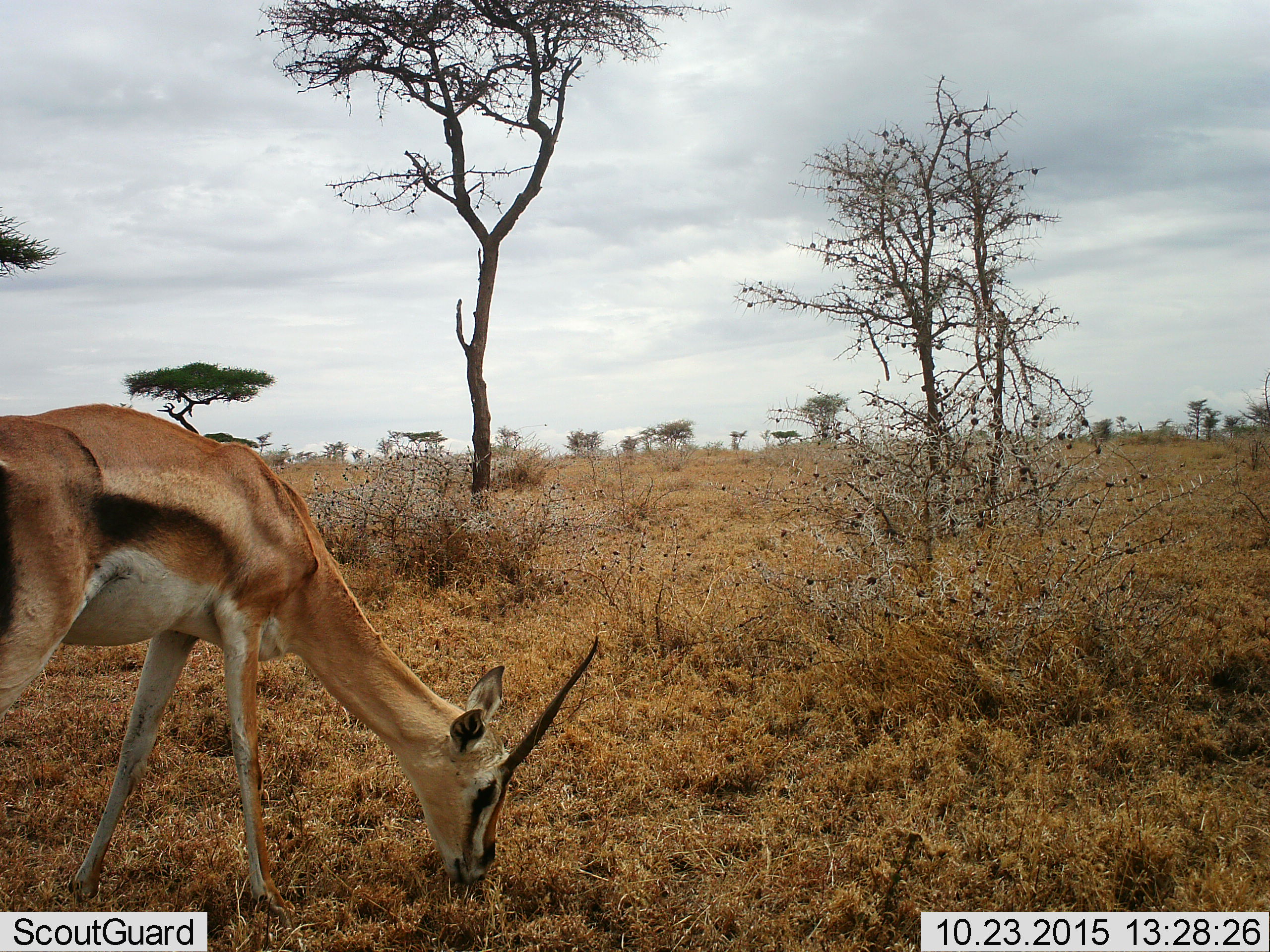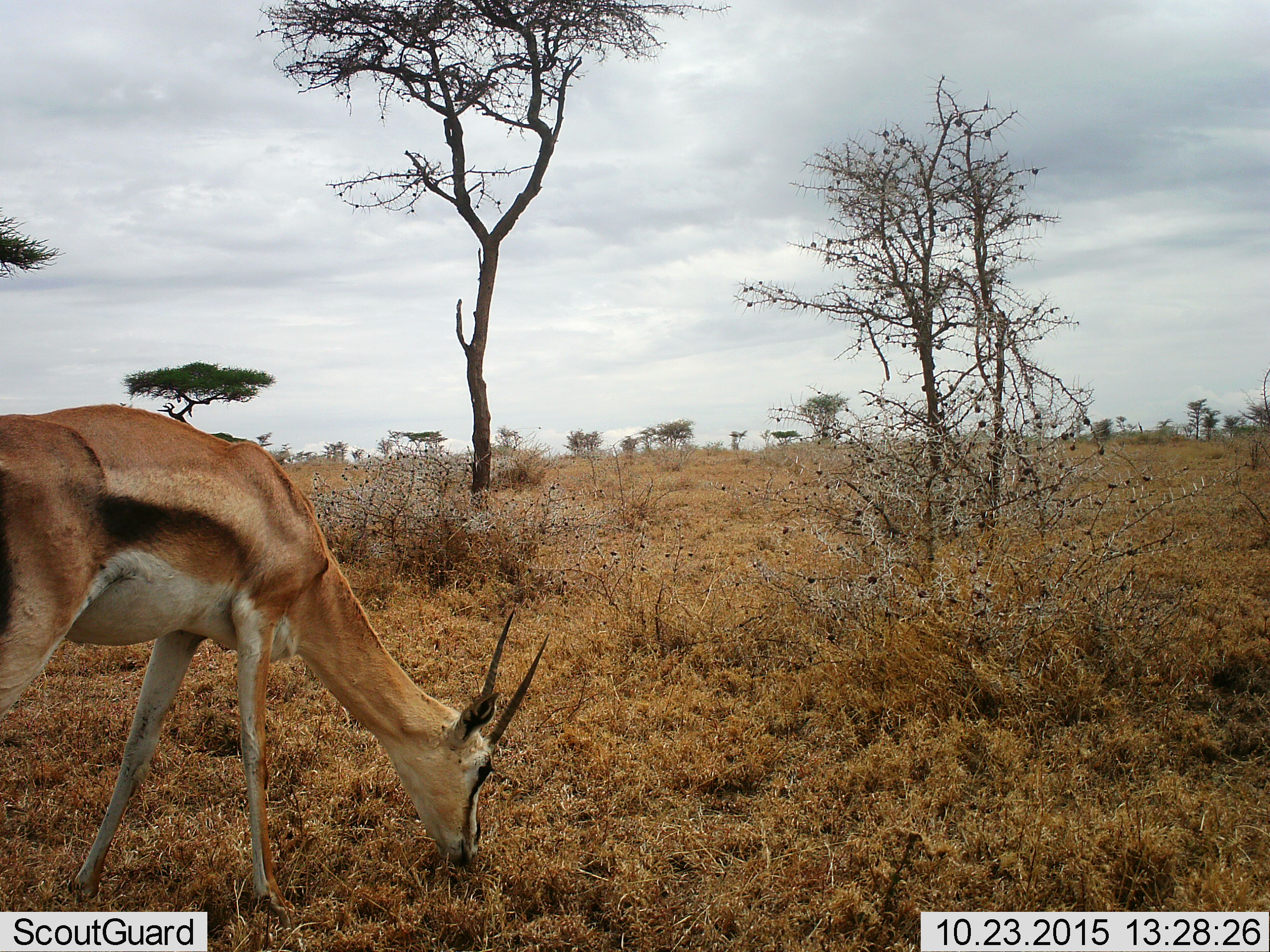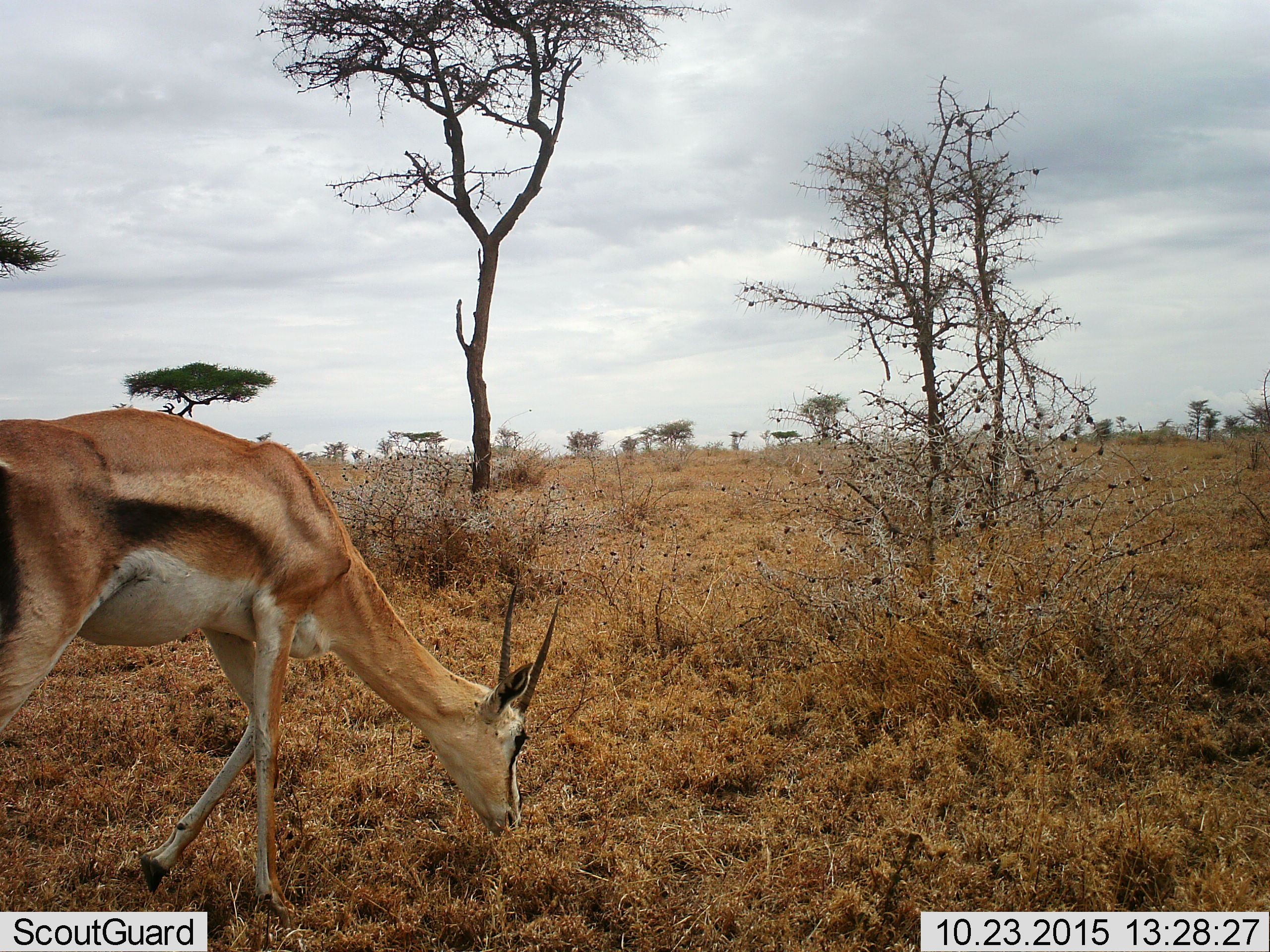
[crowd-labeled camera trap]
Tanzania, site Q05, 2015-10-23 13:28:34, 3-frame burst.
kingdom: Animalia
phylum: Chordata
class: Mammalia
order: Artiodactyla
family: Bovidae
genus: Eudorcas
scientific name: Eudorcas thomsonii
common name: thomson's gazelle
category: gazellethomsons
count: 1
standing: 20%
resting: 0%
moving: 20%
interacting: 0%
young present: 0%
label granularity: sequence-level